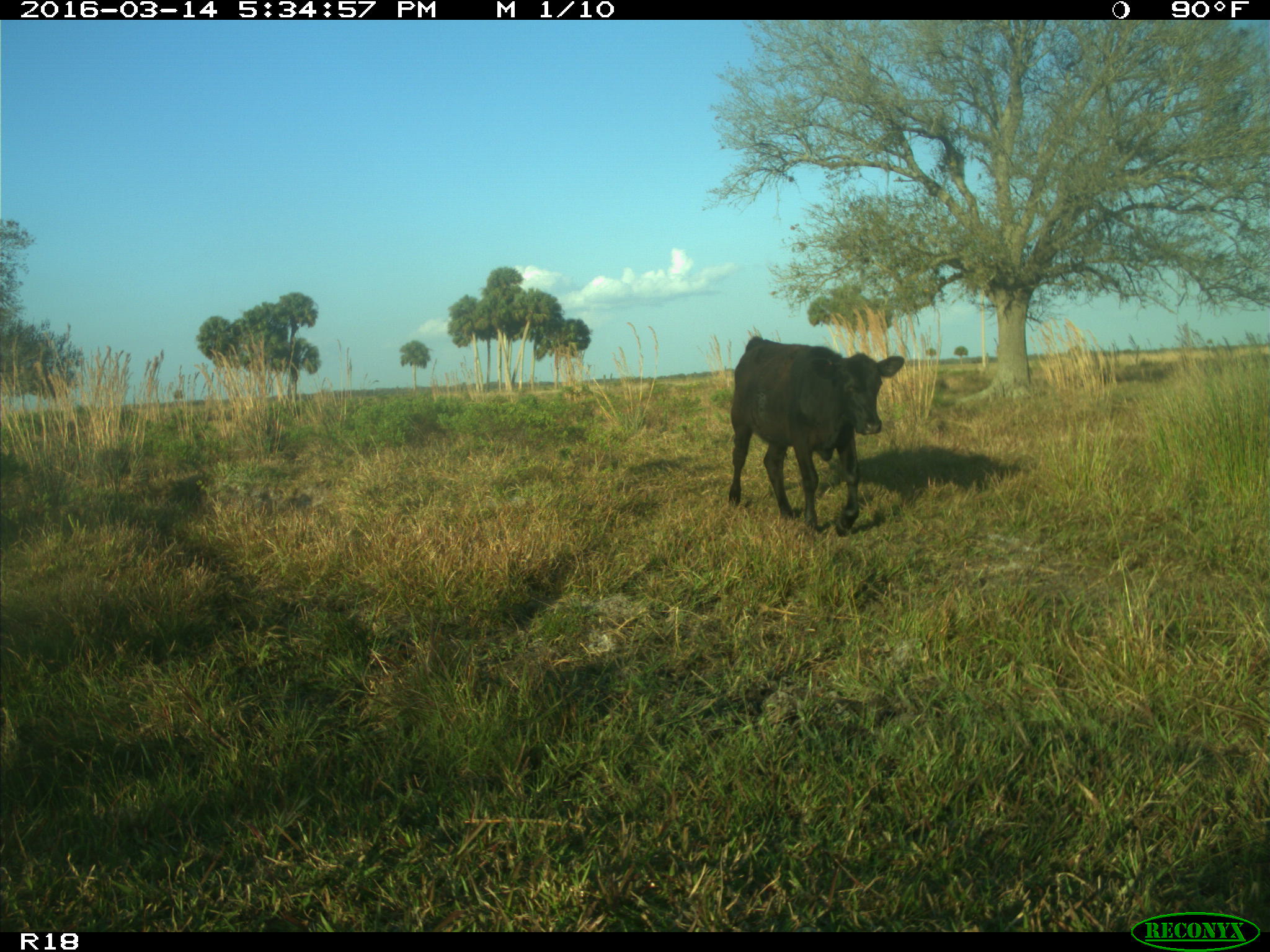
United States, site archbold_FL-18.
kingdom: Animalia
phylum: Chordata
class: Mammalia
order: Artiodactyla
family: Bovidae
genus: Bos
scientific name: Bos taurus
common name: domestic cow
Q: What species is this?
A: Bos taurus (domestic cow).